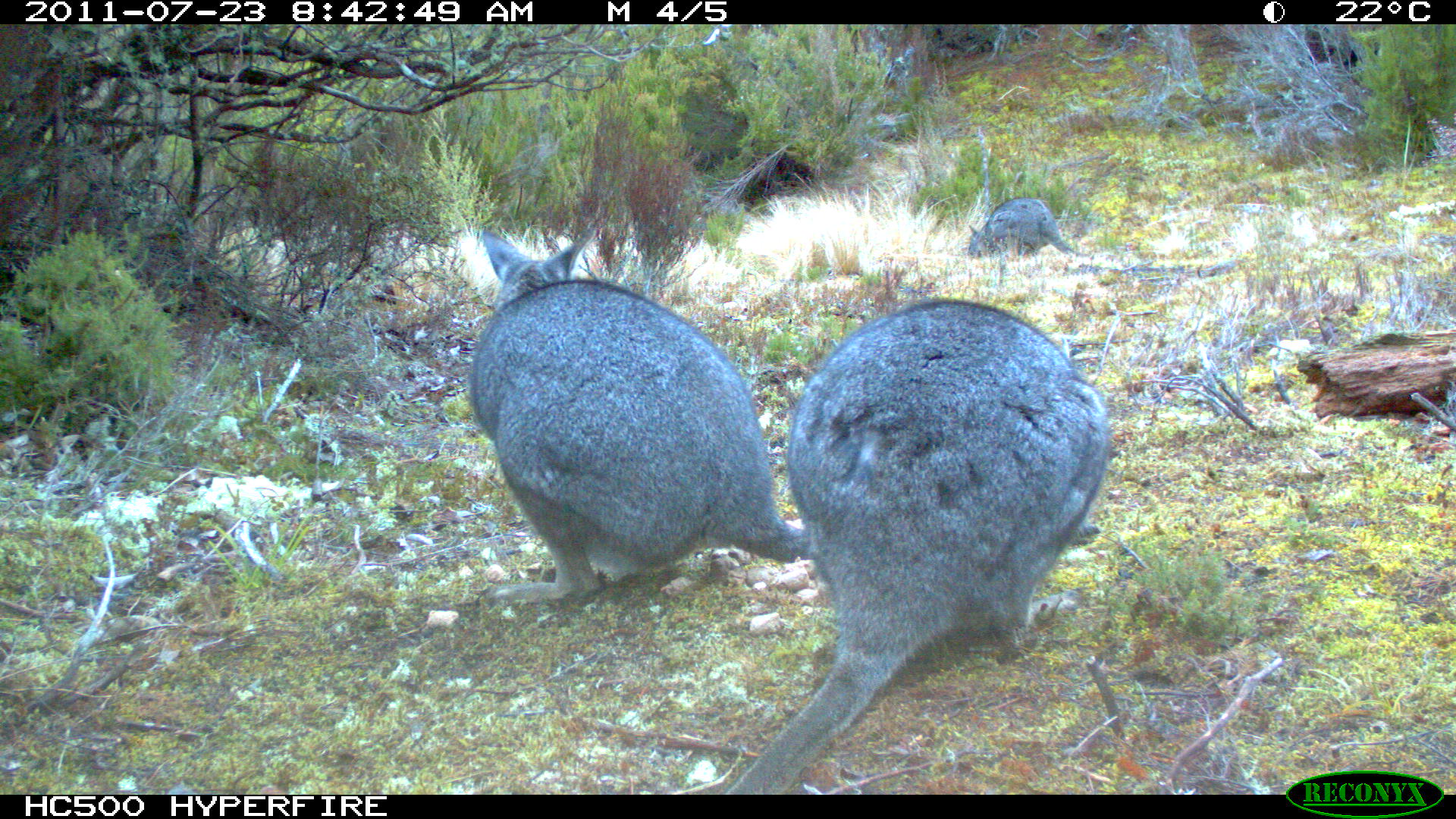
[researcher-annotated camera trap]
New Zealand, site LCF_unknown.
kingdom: Animalia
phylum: Chordata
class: Mammalia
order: Diprotodontia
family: Macropodidae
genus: Notamacropus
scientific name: Notamacropus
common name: wallaby